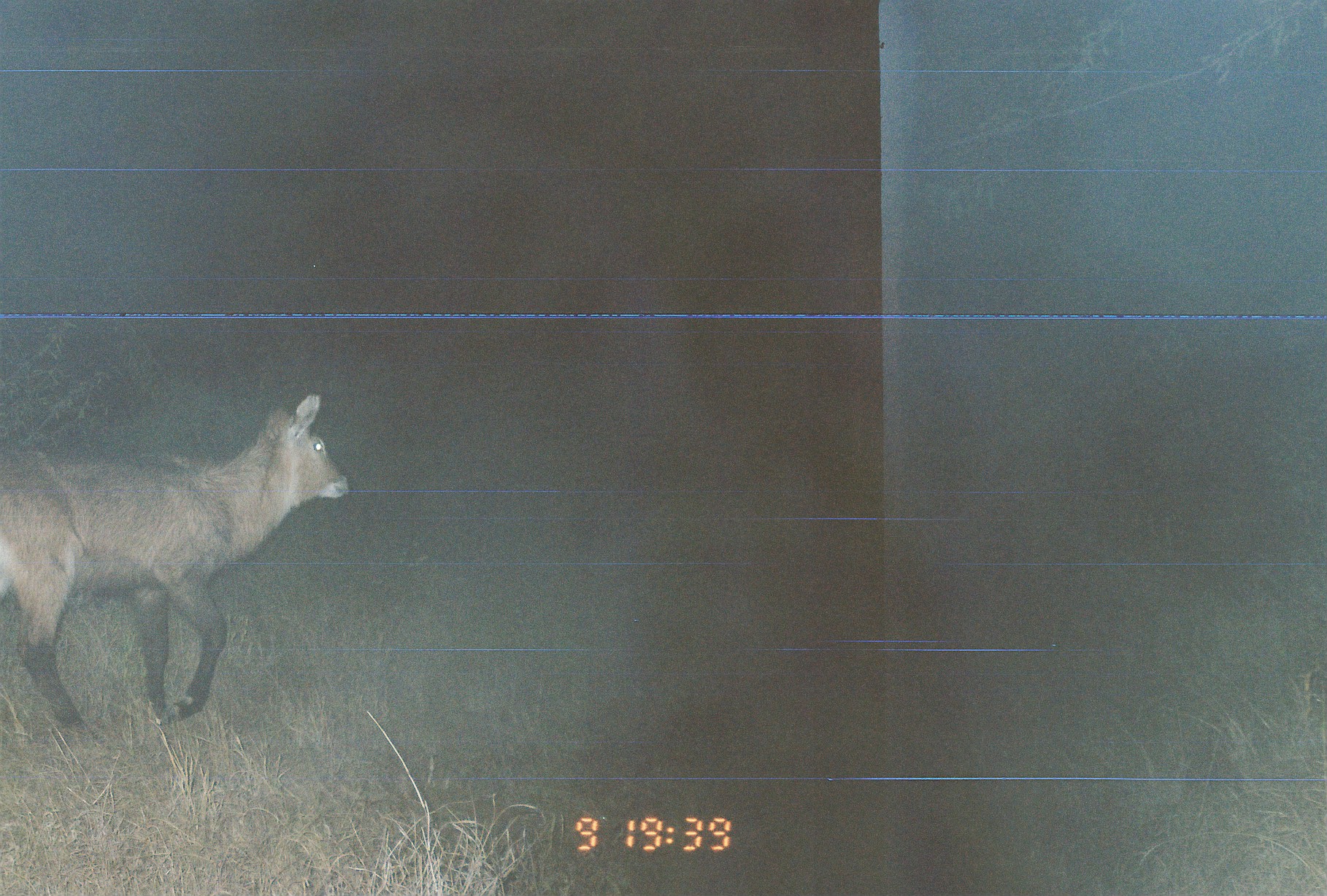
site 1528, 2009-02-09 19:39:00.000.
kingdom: Animalia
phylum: Chordata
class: Mammalia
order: Artiodactyla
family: Bovidae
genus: Kobus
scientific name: Kobus ellipsiprymnus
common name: waterbuck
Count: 1.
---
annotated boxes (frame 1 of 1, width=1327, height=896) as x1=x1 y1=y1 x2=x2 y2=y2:
kobus ellipsiprymnus: x1=0 y1=392 x2=349 y2=742